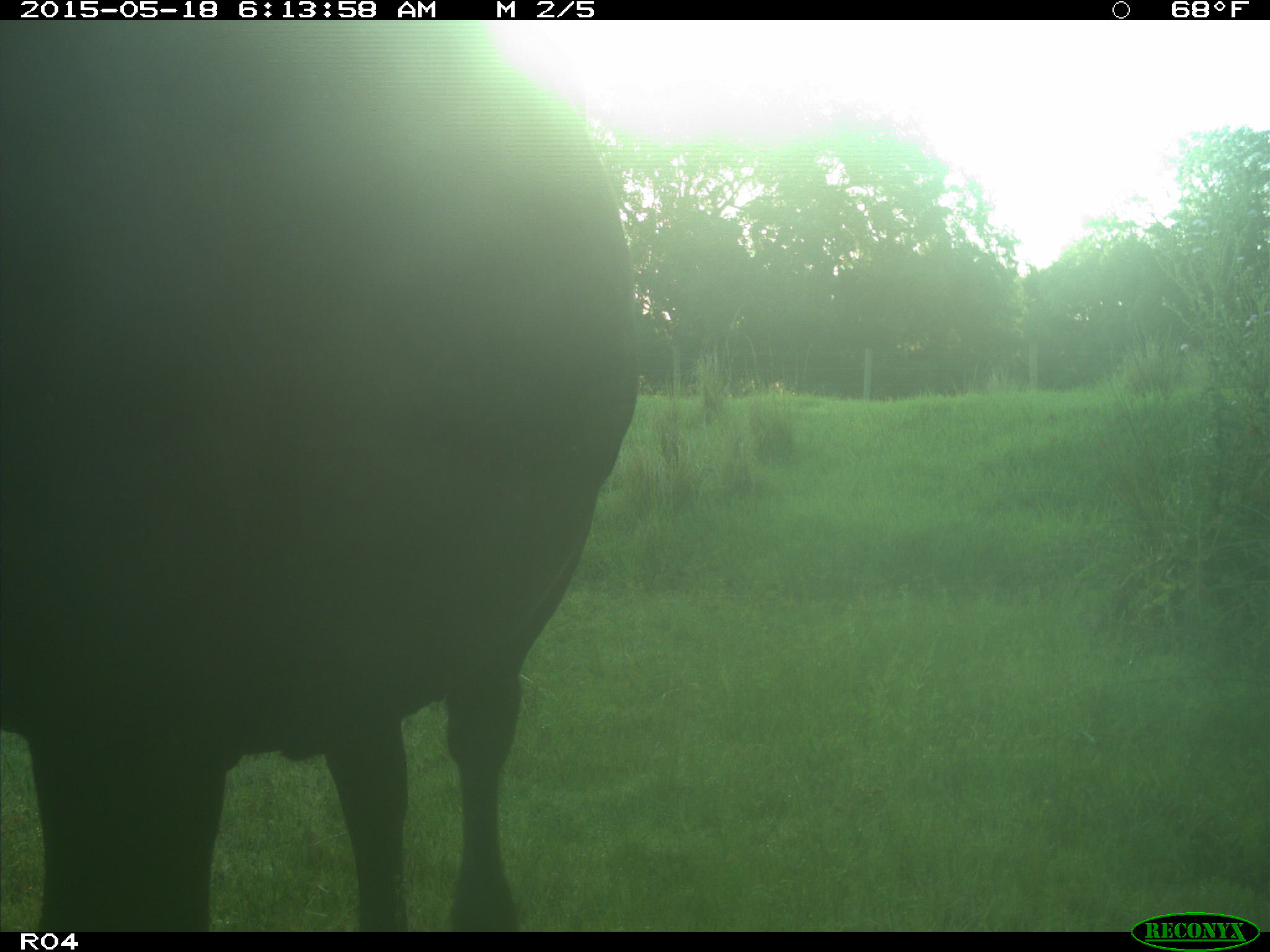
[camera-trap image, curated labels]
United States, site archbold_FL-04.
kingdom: Animalia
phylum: Chordata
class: Mammalia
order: Artiodactyla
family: Bovidae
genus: Bos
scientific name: Bos taurus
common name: domestic cow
Bos taurus (domestic cow).